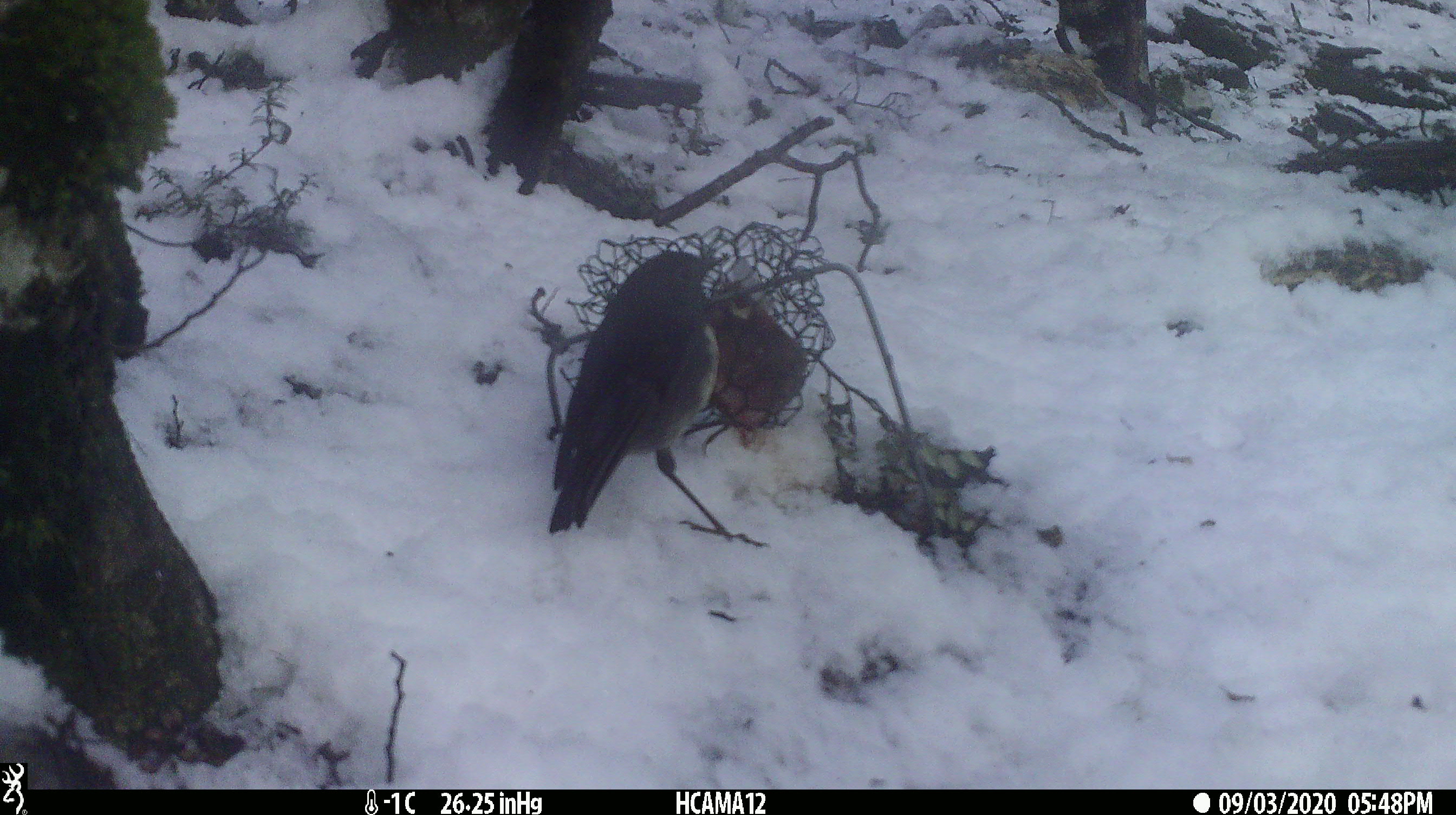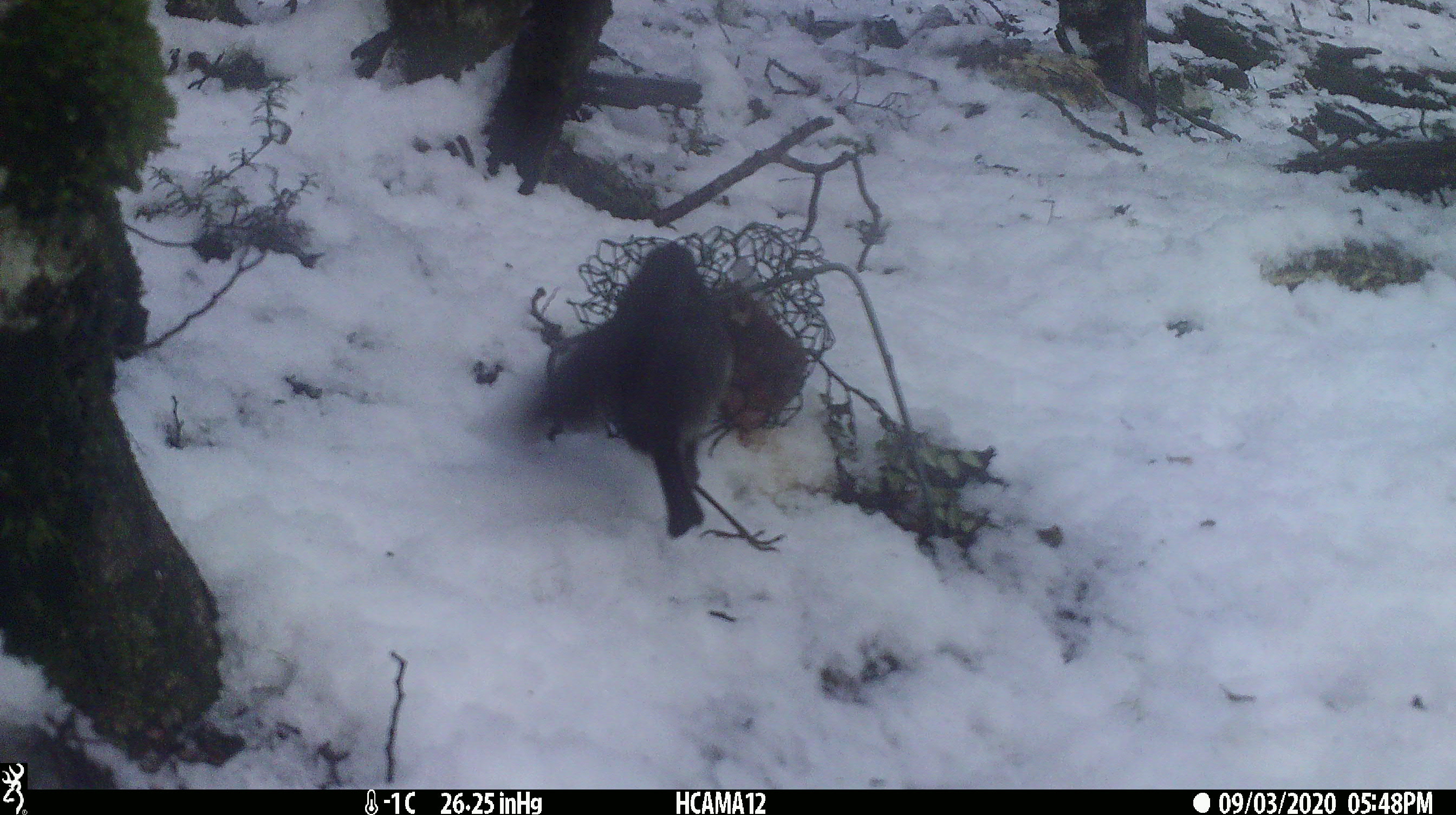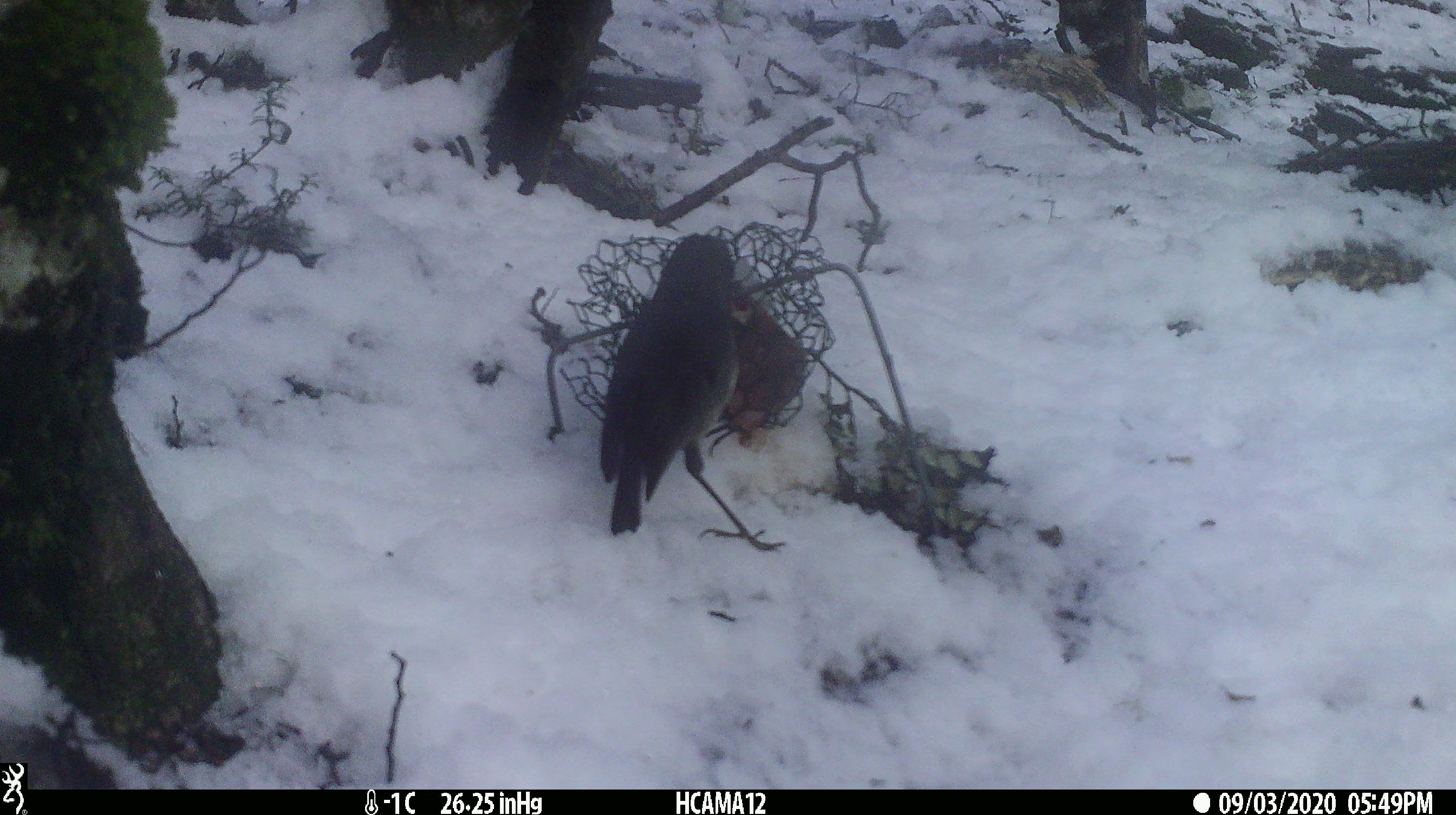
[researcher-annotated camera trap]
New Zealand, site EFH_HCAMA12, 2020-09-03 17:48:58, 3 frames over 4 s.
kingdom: Animalia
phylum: Chordata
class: Aves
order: Passeriformes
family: Petroicidae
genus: Petroica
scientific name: Petroica australis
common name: new zealand robin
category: robin